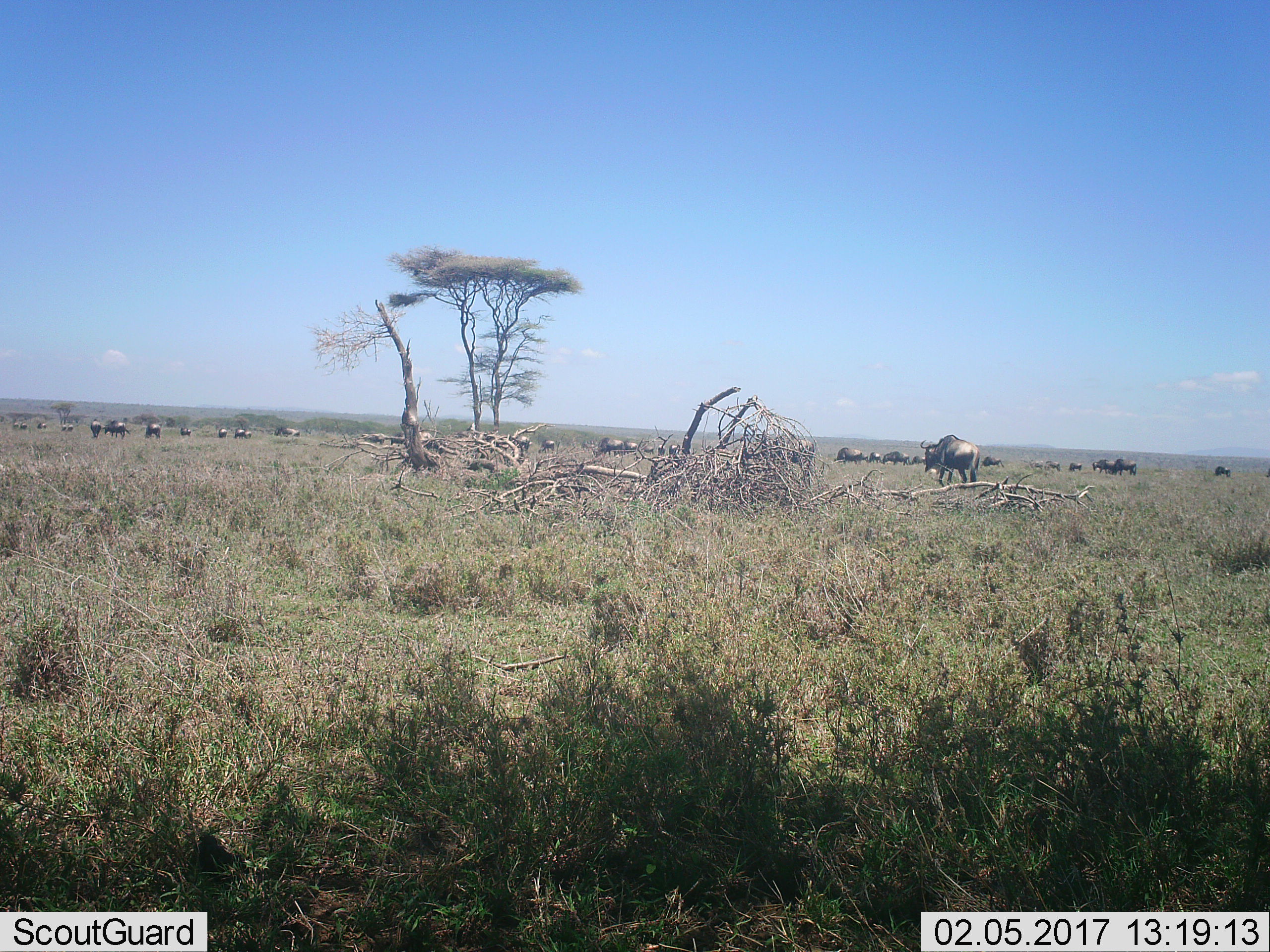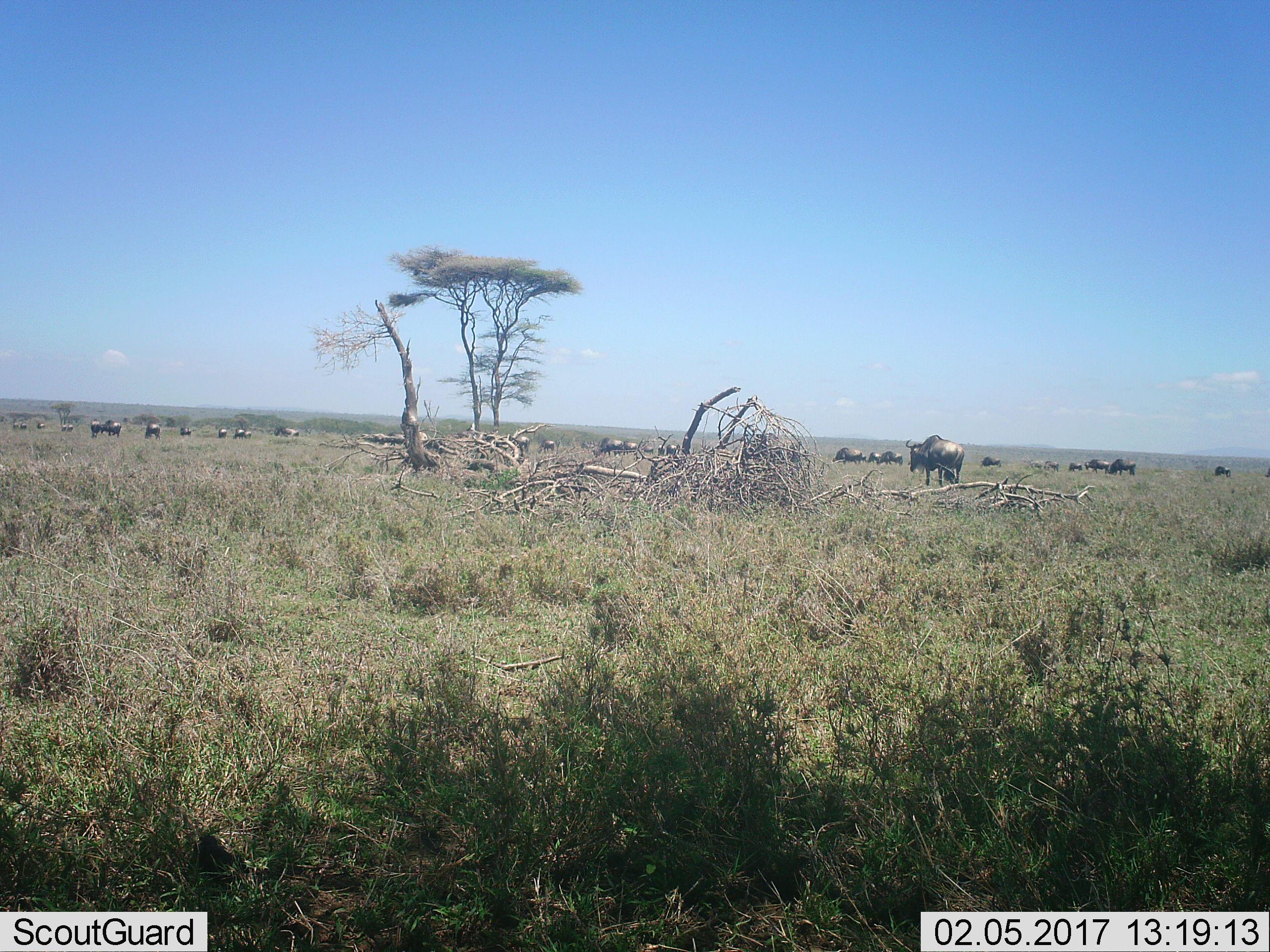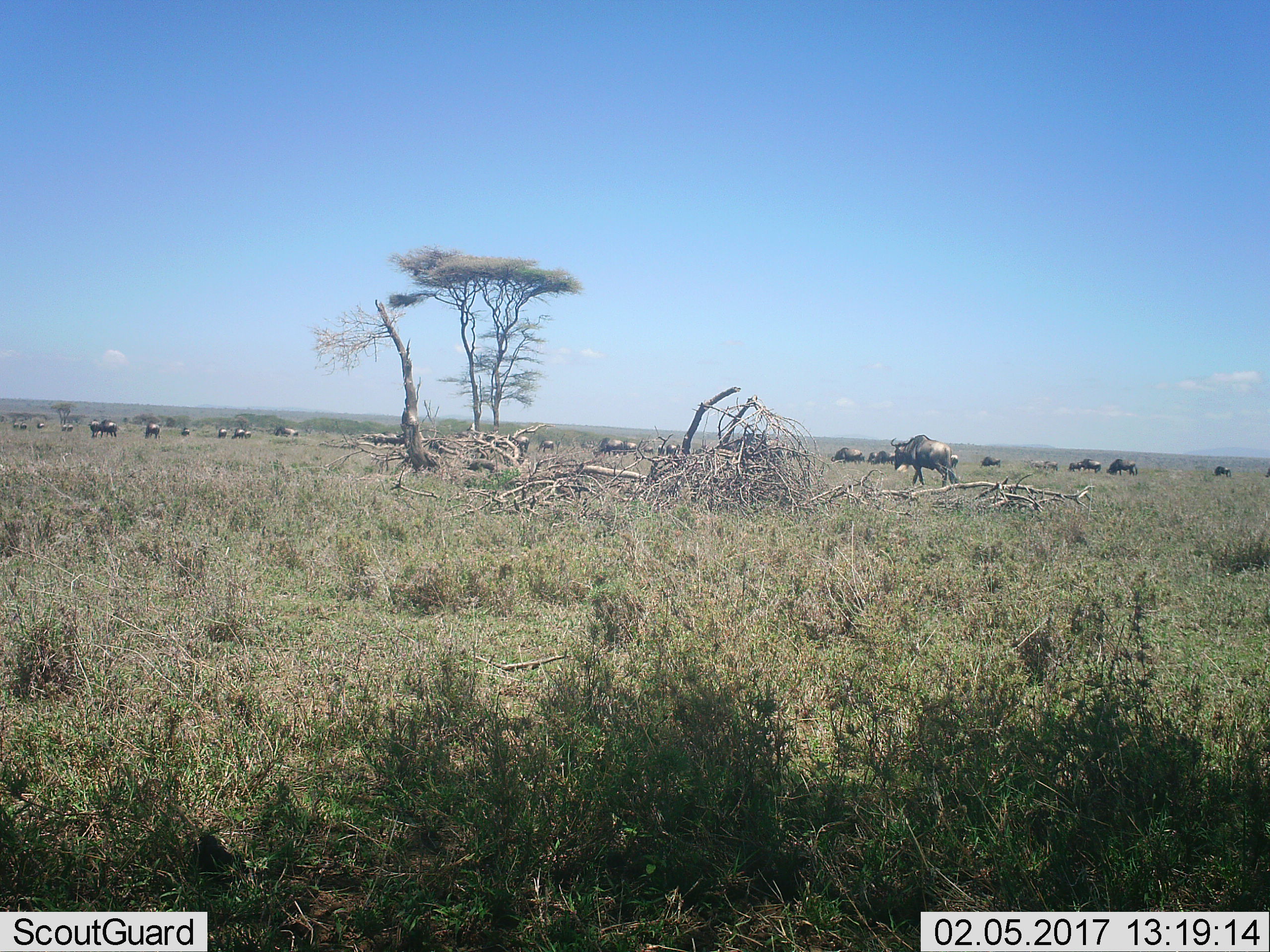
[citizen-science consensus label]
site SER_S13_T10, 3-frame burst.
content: unidentified animal